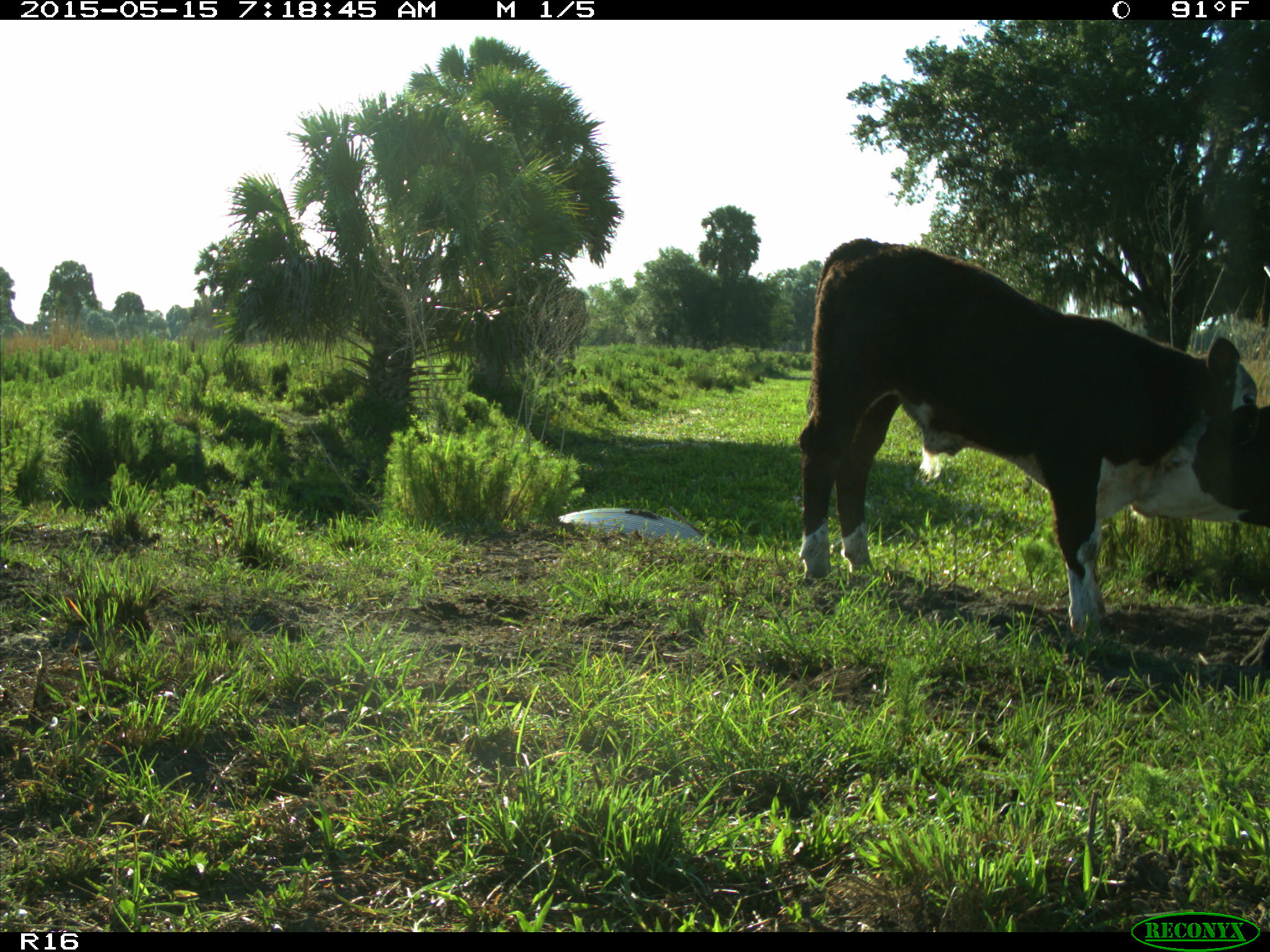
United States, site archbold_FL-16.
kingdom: Animalia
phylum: Chordata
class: Mammalia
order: Artiodactyla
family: Bovidae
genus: Bos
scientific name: Bos taurus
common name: domestic cow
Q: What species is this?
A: Bos taurus (domestic cow).